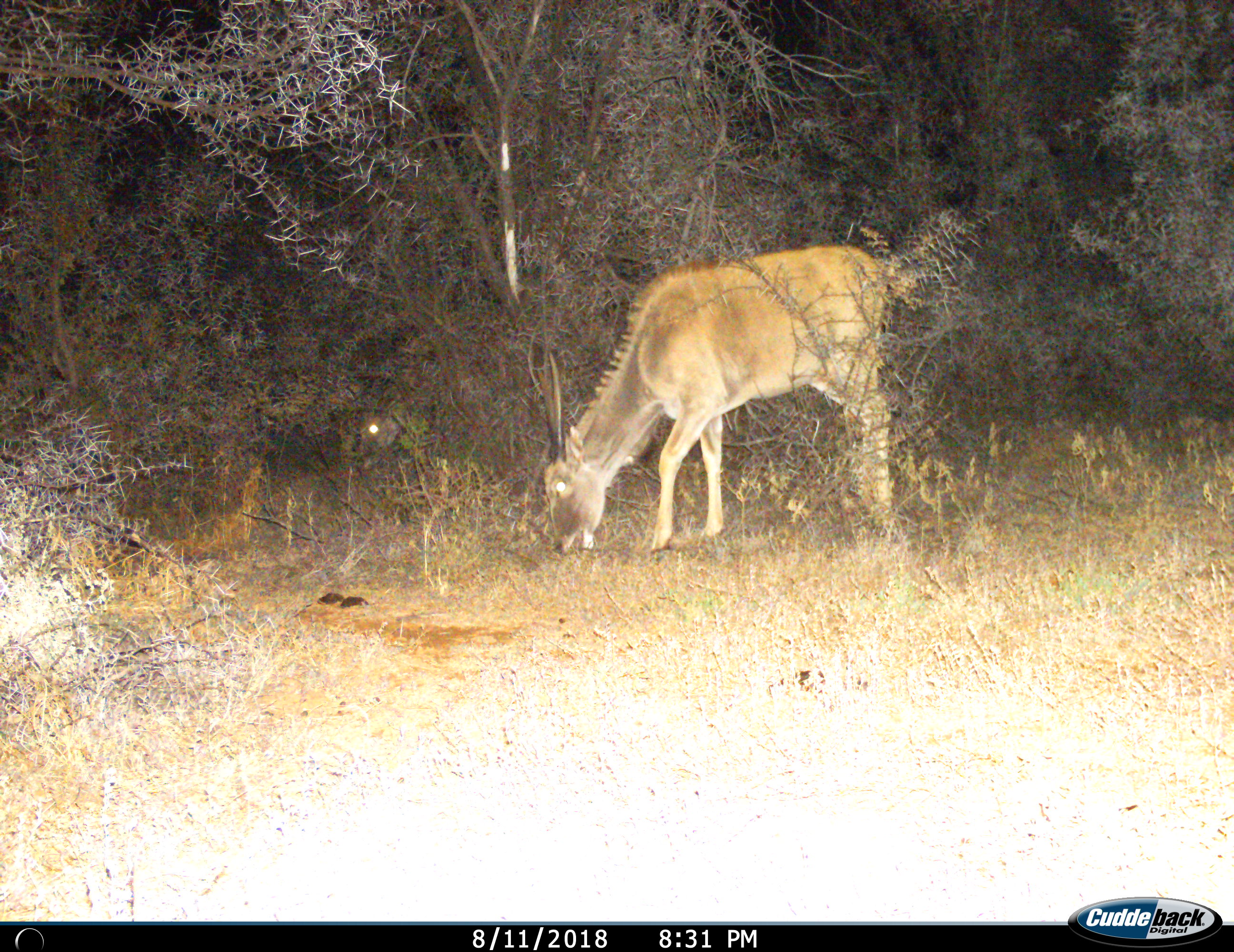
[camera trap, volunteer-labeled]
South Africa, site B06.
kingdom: Animalia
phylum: Chordata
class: Mammalia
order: Artiodactyla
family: Bovidae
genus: Tragelaphus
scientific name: Tragelaphus oryx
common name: eland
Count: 1.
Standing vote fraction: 0%.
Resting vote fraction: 0%.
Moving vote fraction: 0%.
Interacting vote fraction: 0%.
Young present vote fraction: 0%.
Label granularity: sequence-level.